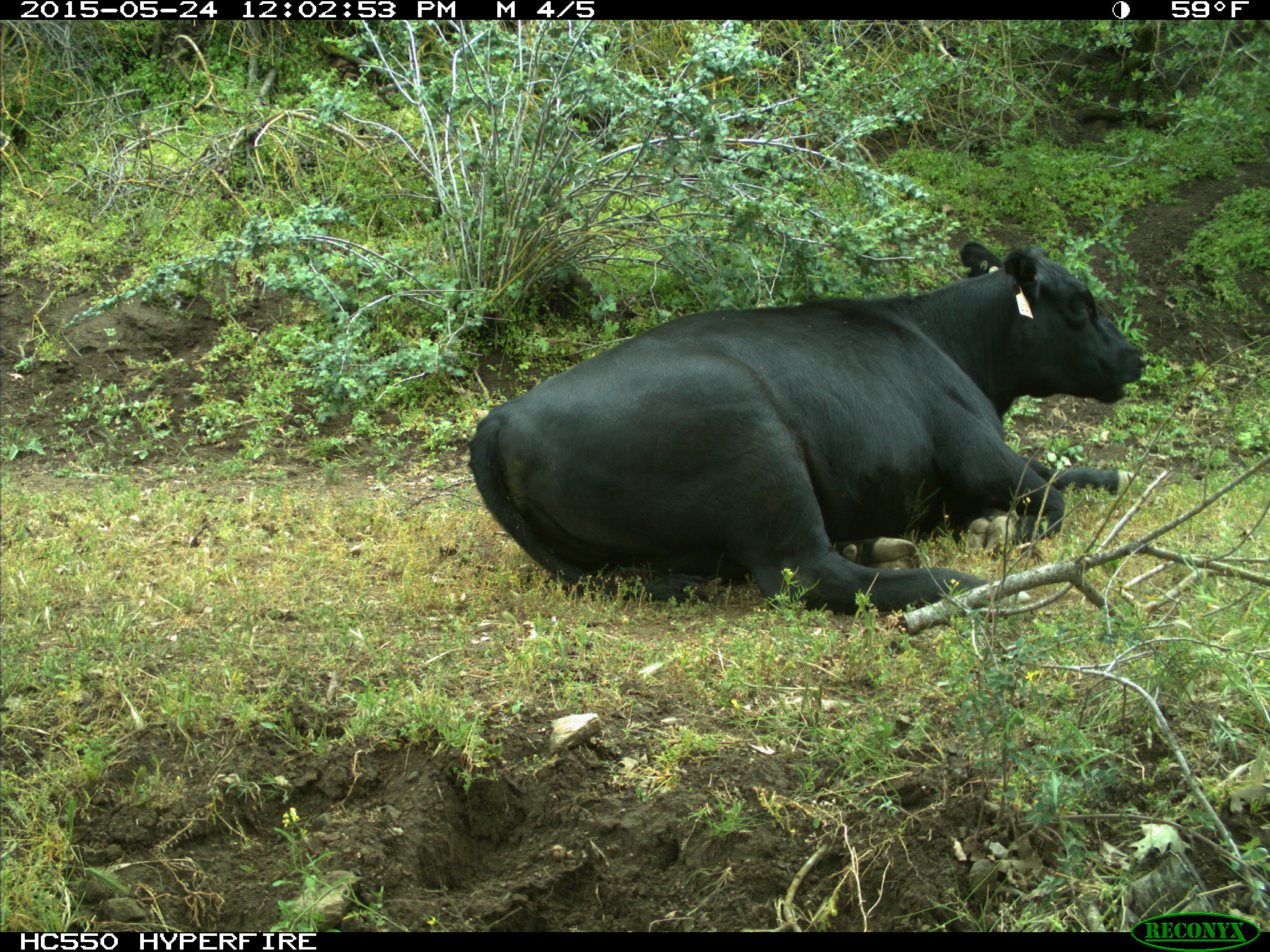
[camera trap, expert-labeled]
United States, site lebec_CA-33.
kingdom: Animalia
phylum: Chordata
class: Mammalia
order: Artiodactyla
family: Bovidae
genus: Bos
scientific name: Bos taurus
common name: domestic cow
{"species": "Bos taurus (domestic cow)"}